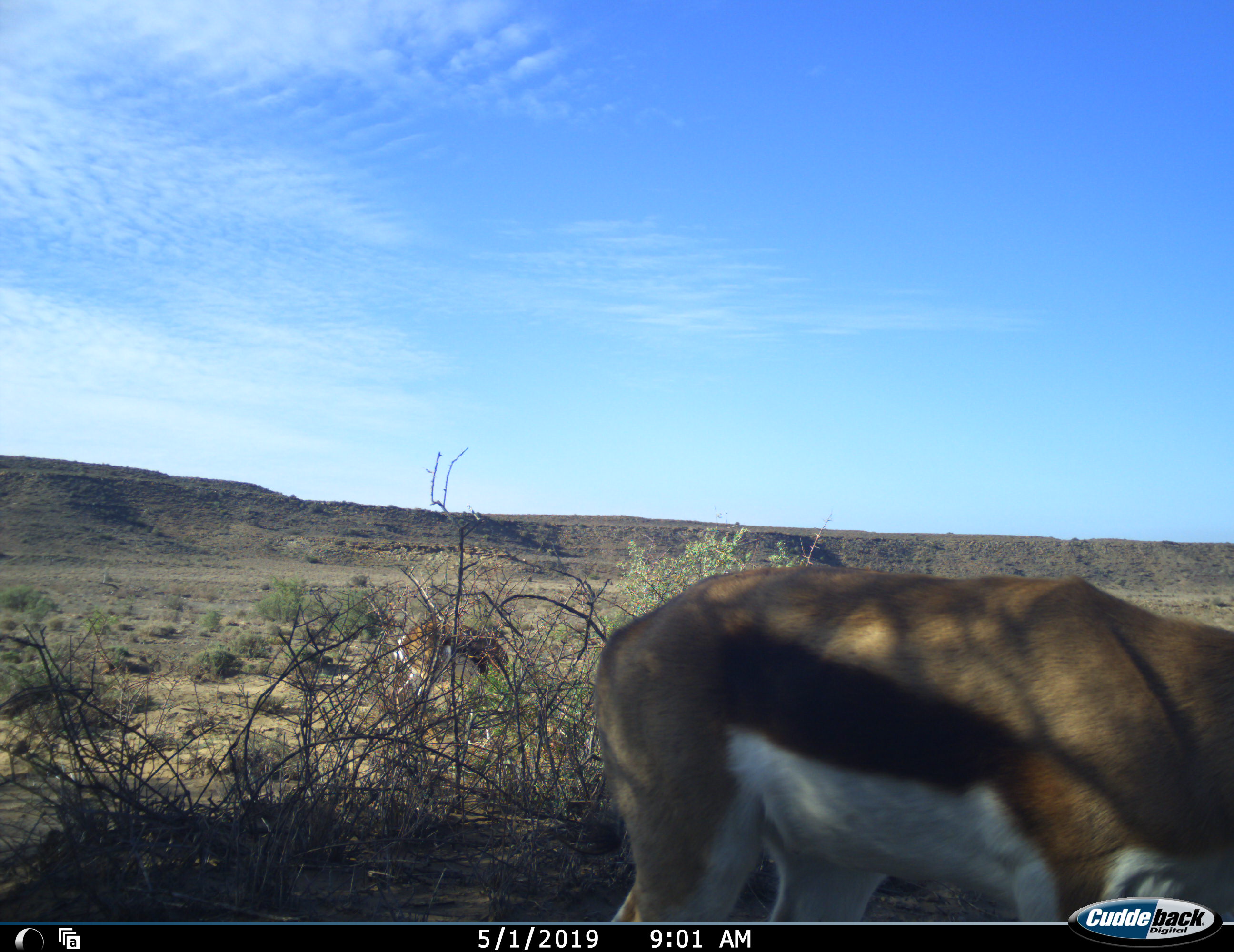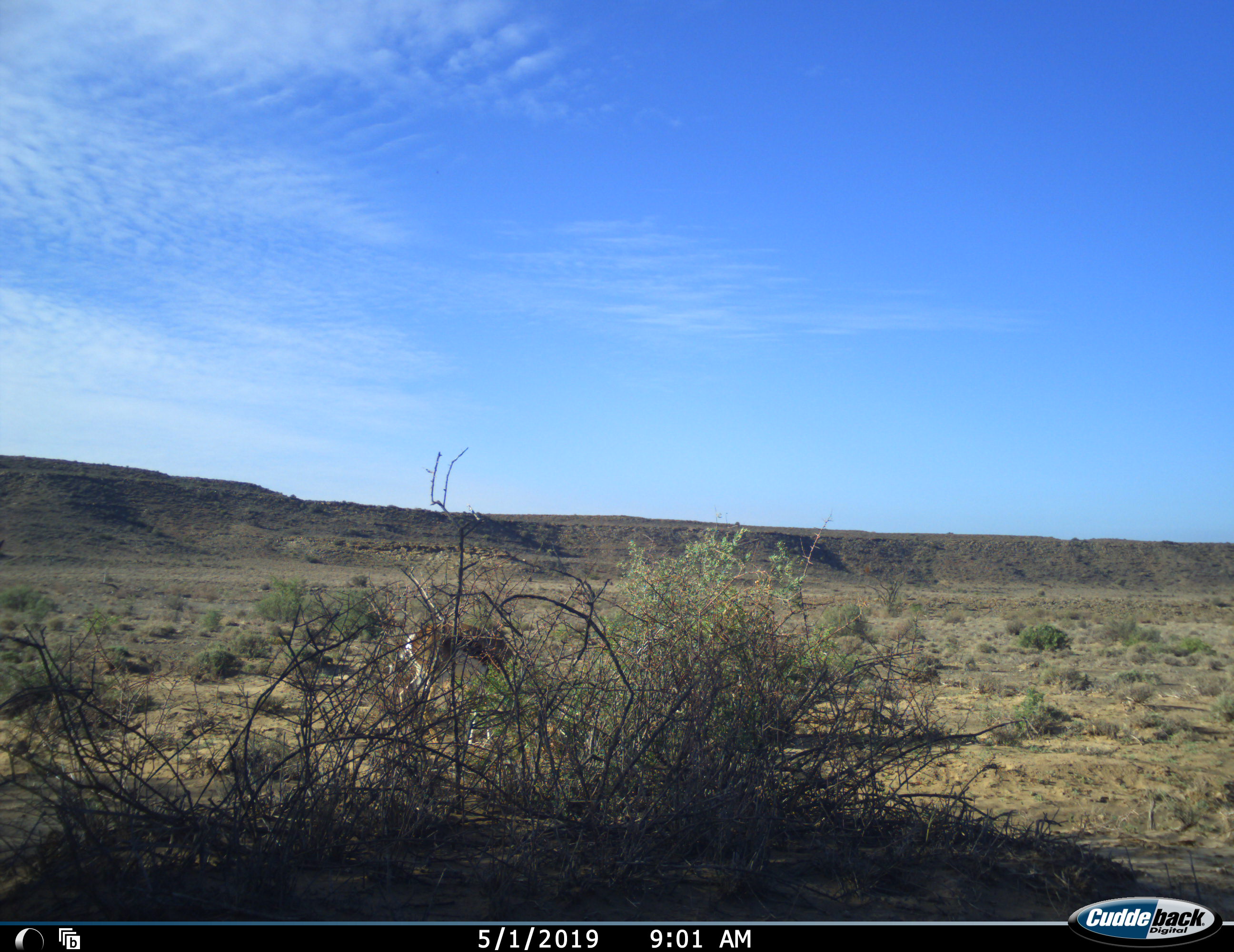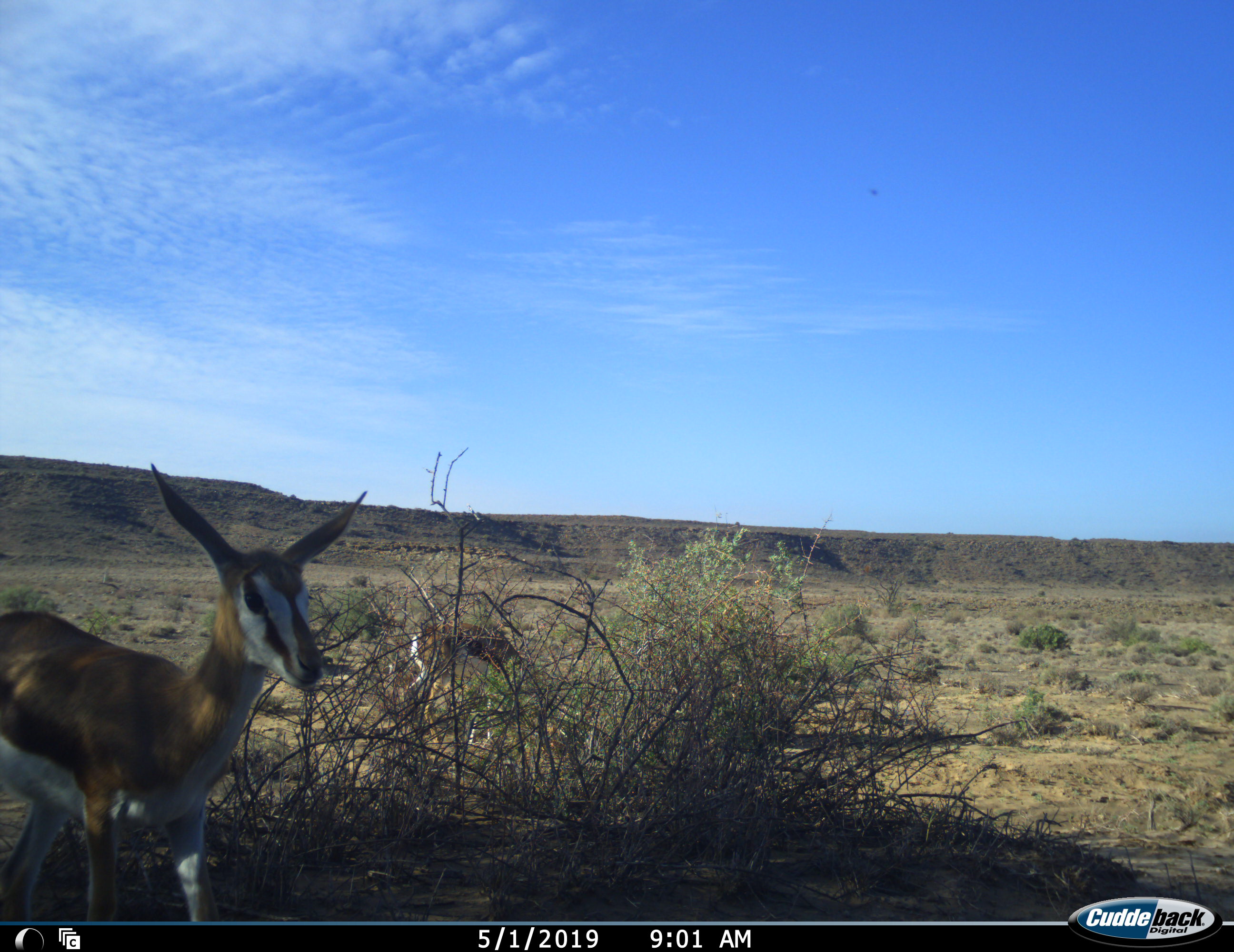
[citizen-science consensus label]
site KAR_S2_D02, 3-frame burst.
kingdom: Animalia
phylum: Chordata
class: Mammalia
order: Artiodactyla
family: Bovidae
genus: Antidorcas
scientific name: Antidorcas marsupialis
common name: springbok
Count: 3.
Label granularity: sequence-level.